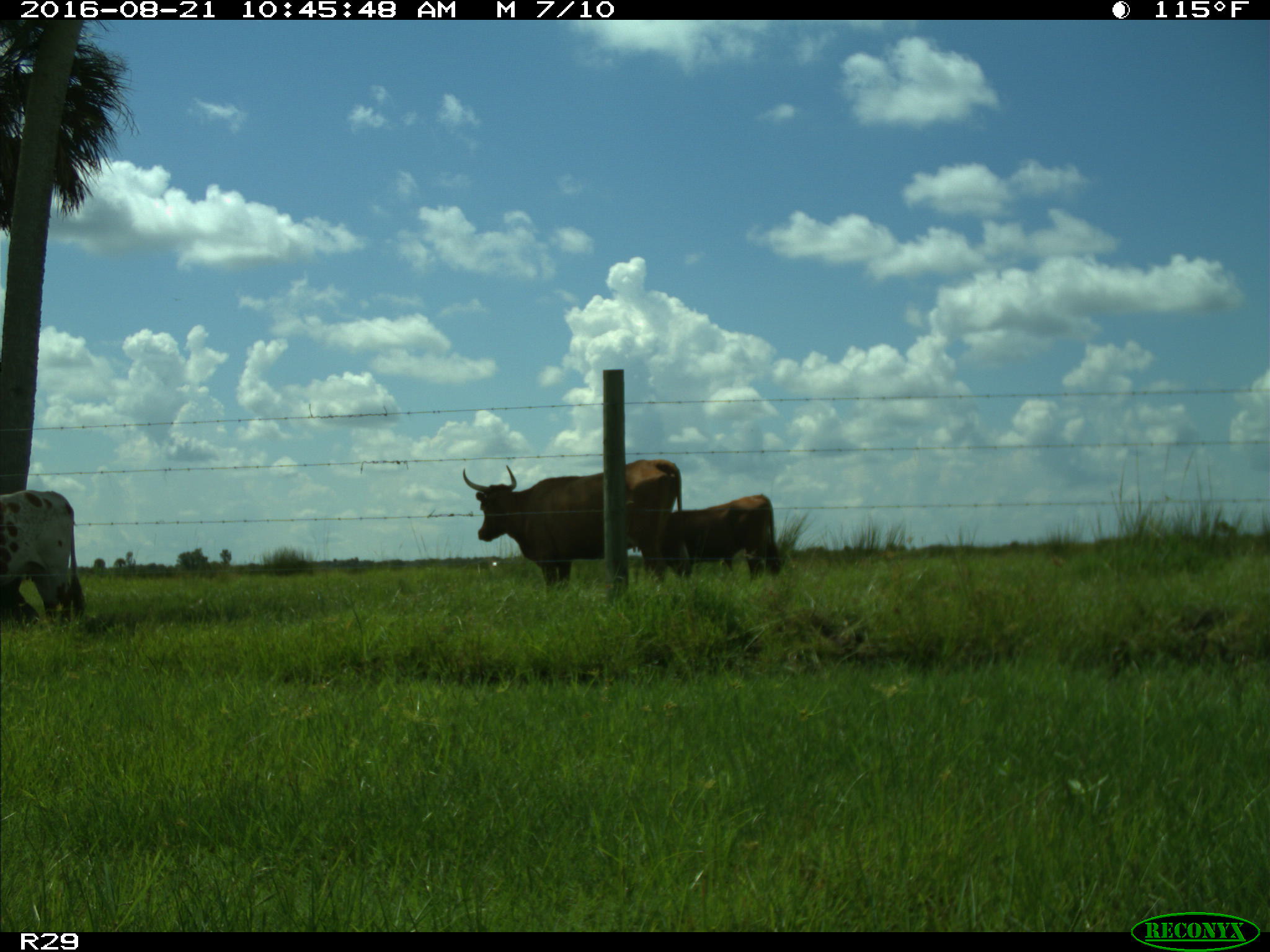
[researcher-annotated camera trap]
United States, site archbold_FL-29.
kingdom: Animalia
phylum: Chordata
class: Mammalia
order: Artiodactyla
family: Bovidae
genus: Bos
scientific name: Bos taurus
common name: domestic cow